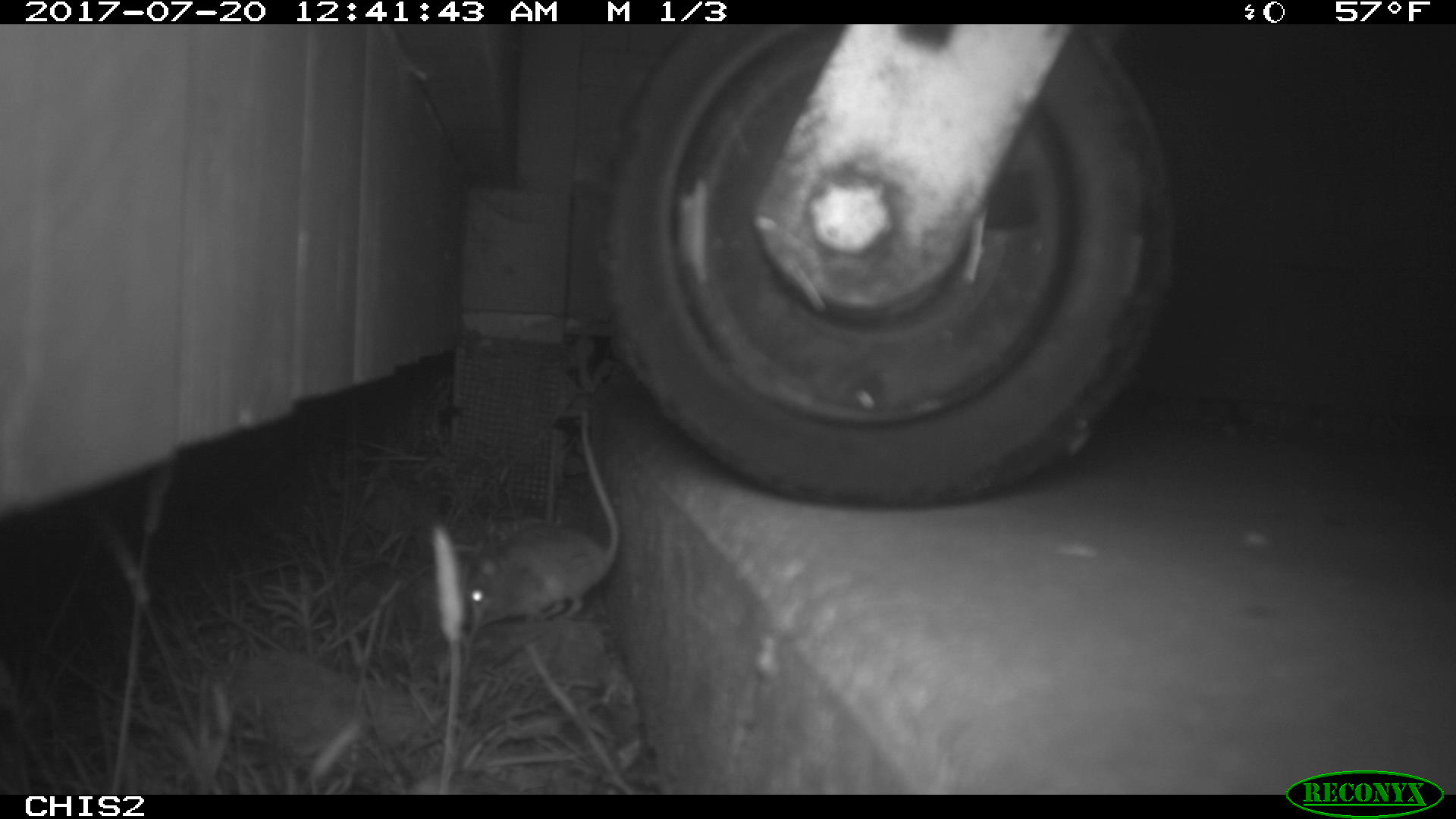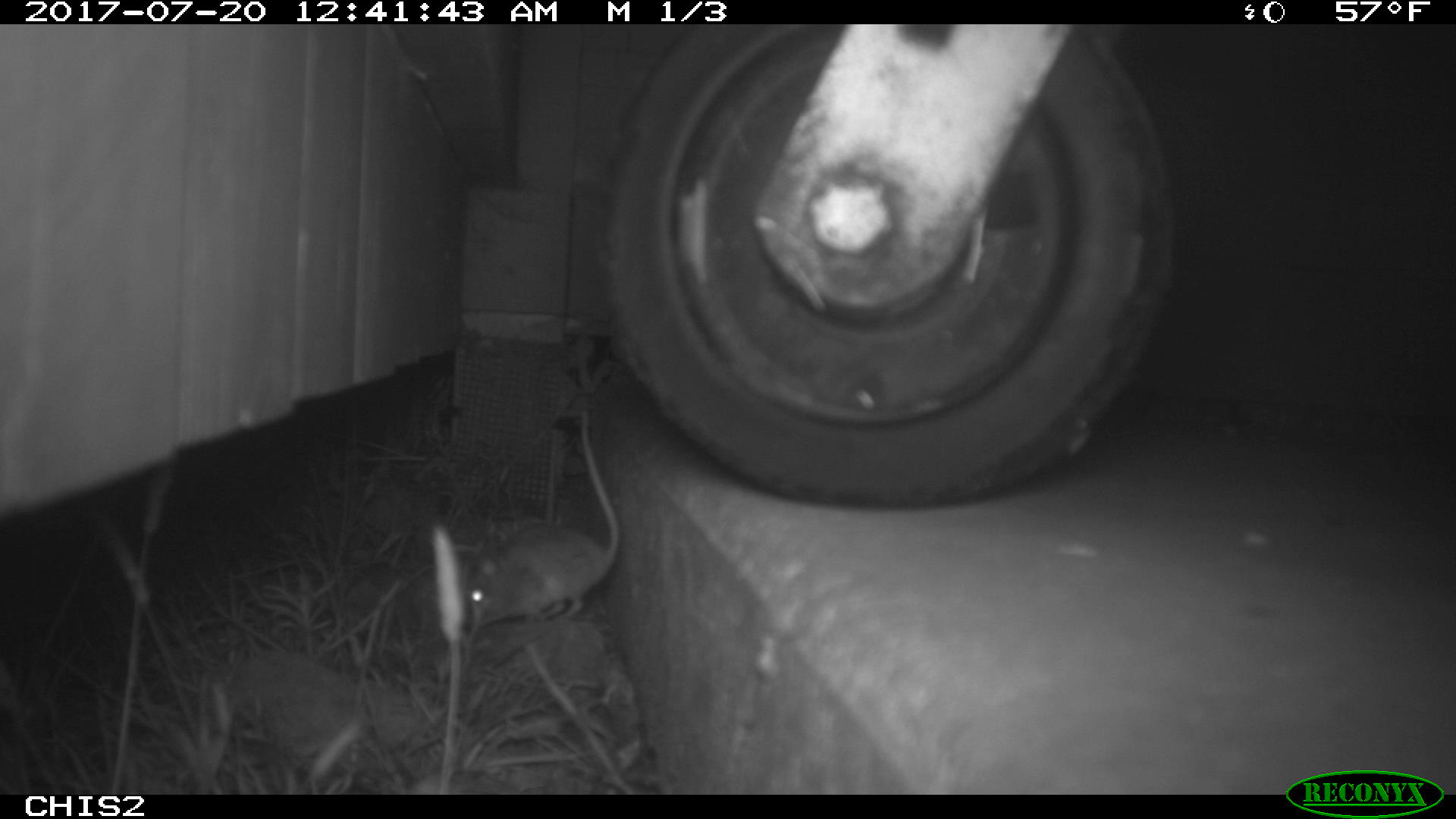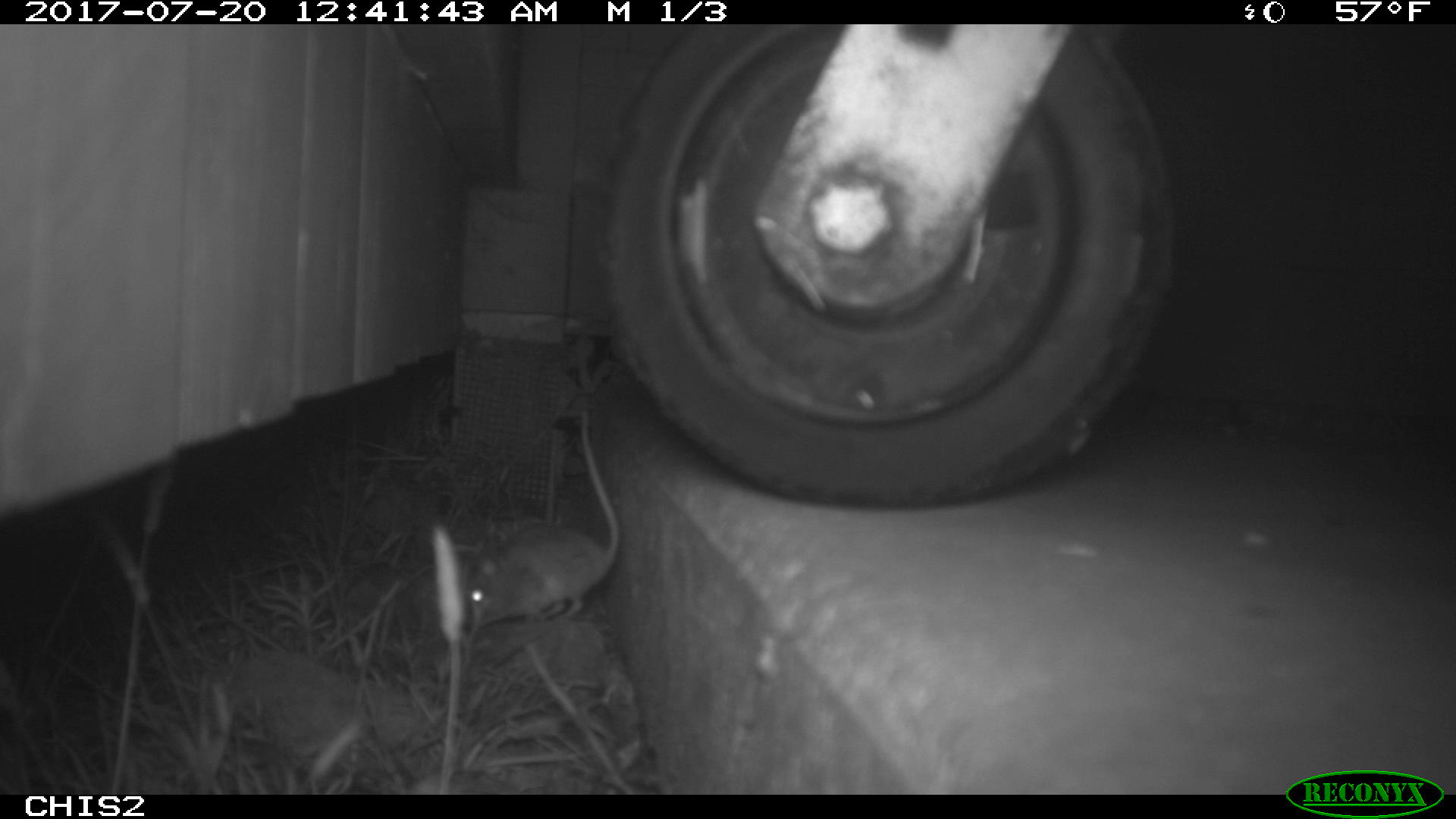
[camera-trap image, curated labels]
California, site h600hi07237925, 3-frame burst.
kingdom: Animalia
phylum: Chordata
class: Mammalia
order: Rodentia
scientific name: Rodentia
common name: rodent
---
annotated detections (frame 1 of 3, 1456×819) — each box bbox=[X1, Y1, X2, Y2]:
rodent: bbox=[466, 406, 620, 629]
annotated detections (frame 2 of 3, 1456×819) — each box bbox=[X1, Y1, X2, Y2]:
rodent: bbox=[466, 405, 621, 632]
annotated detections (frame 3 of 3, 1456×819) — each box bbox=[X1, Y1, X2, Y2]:
rodent: bbox=[469, 408, 620, 620]